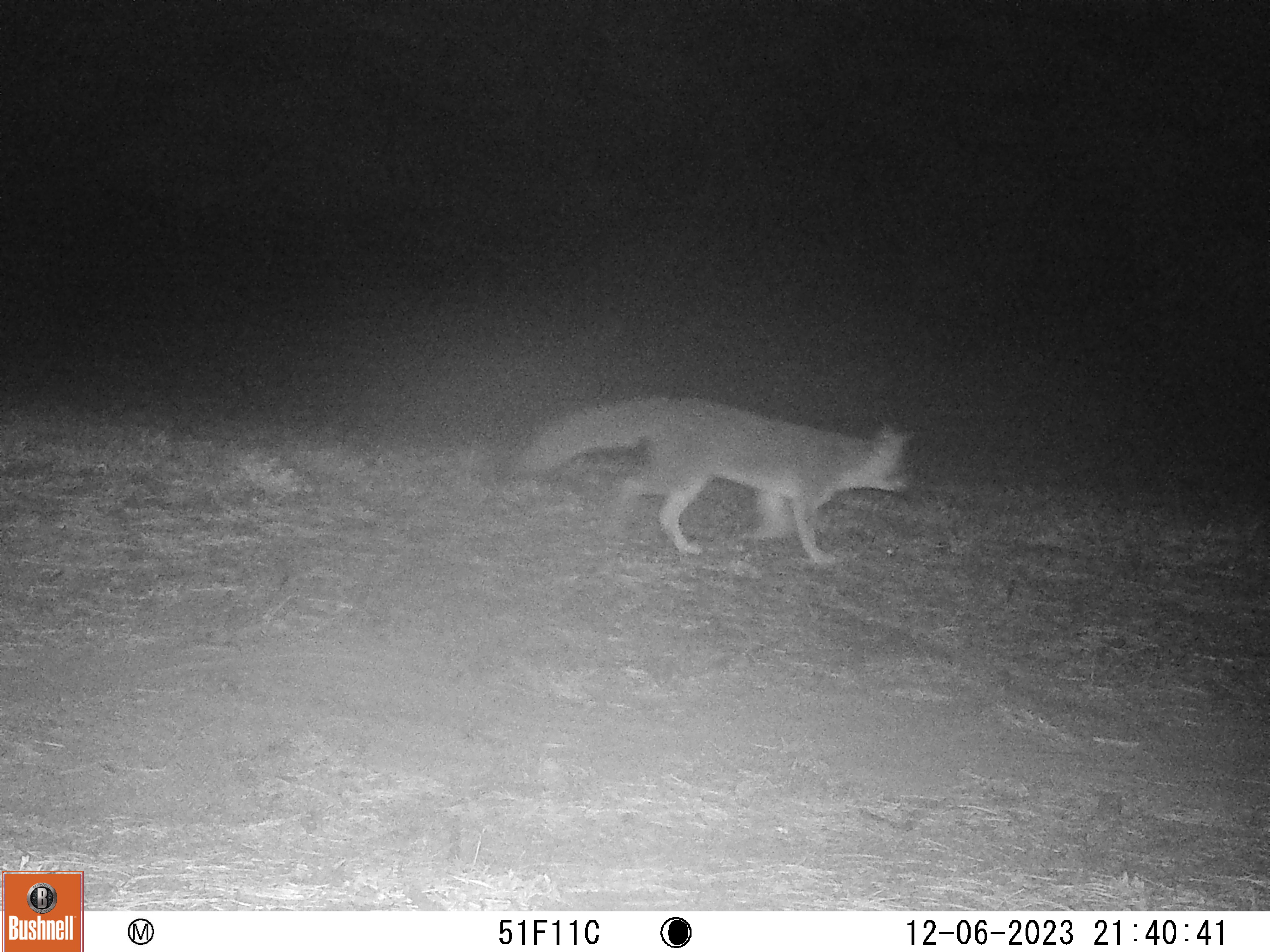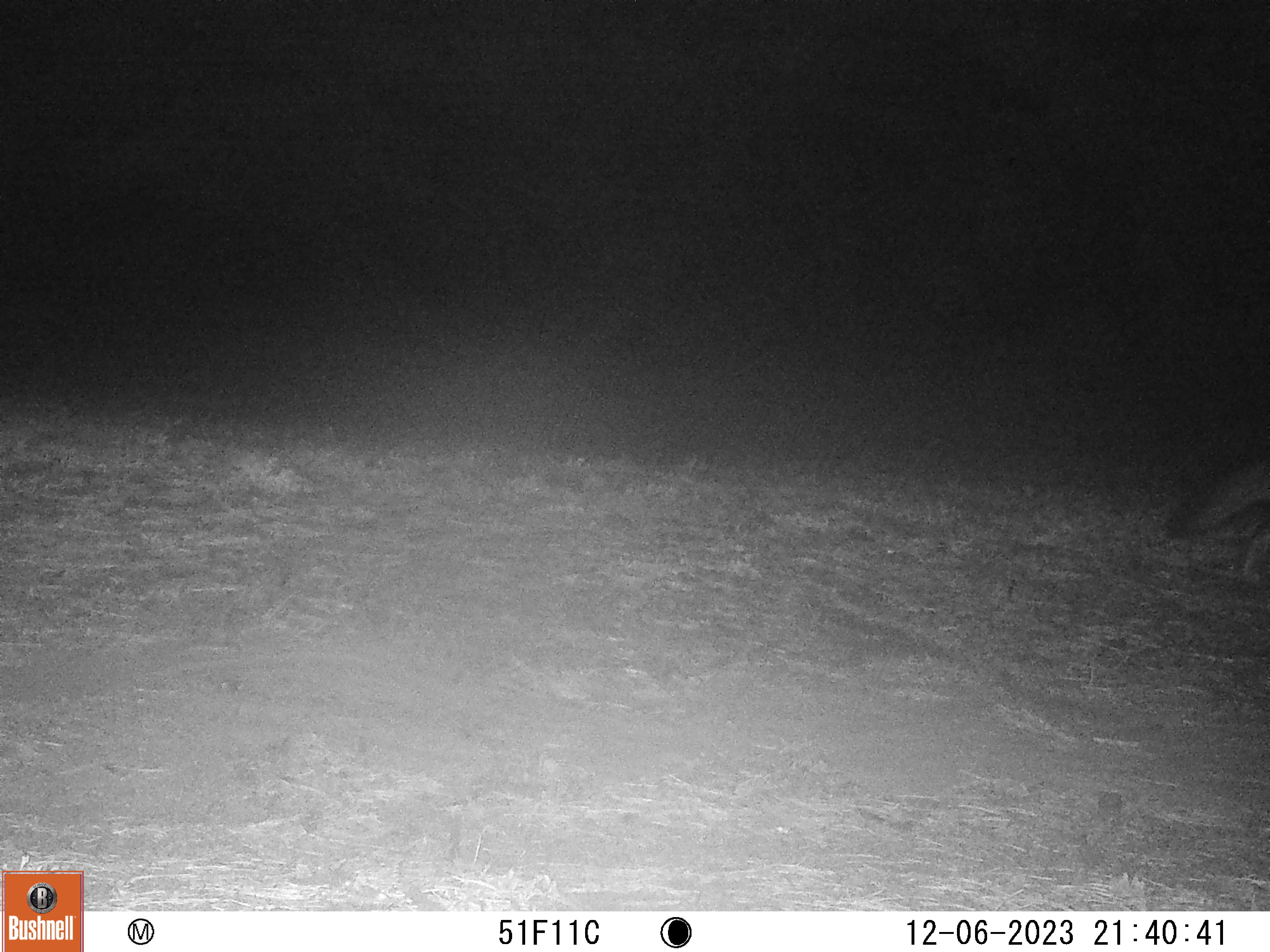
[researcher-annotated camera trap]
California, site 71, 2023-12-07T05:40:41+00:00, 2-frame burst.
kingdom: Animalia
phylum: Chordata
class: Mammalia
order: Carnivora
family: Canidae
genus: Urocyon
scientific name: Urocyon cinereoargenteus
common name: gray fox